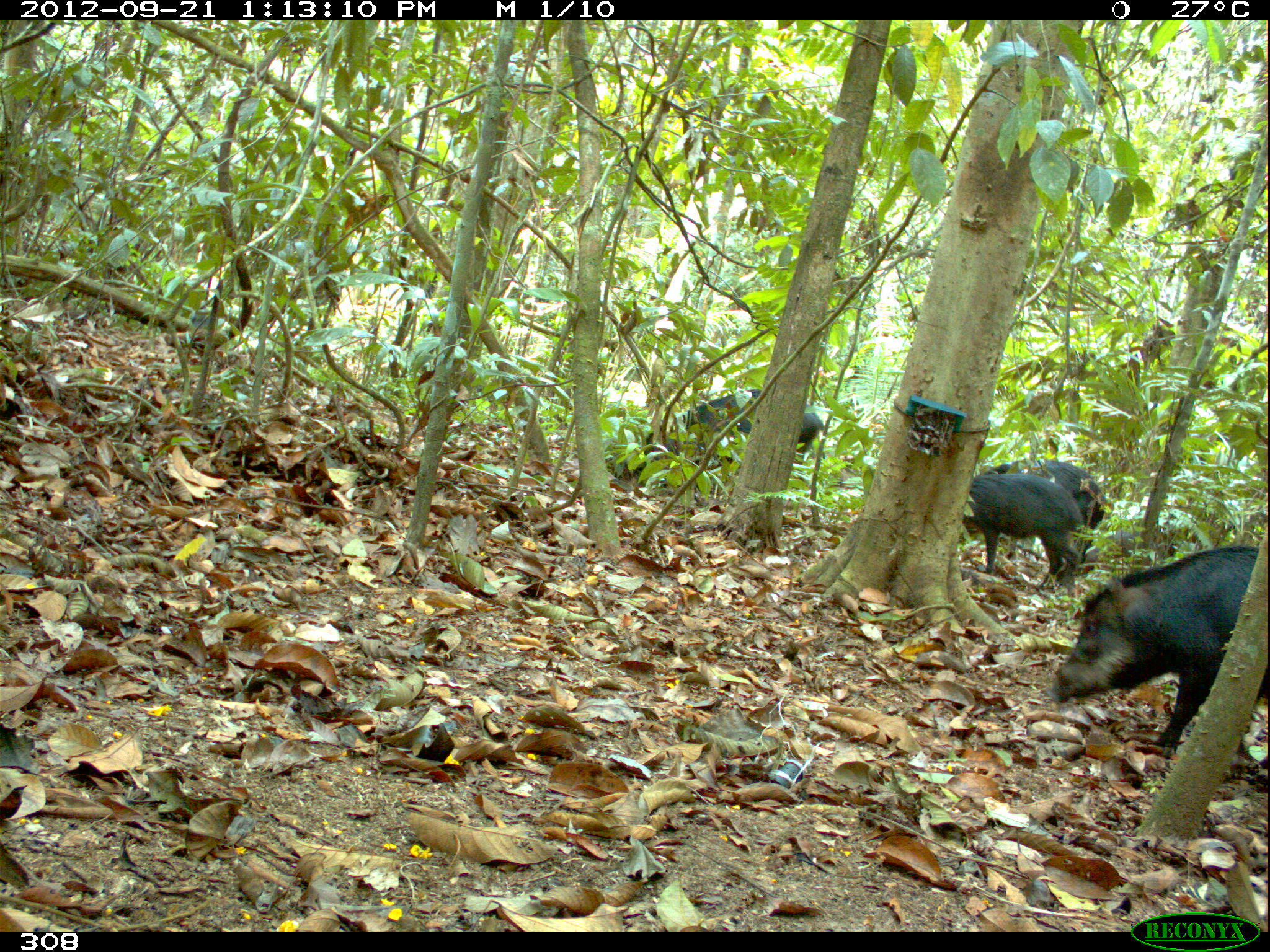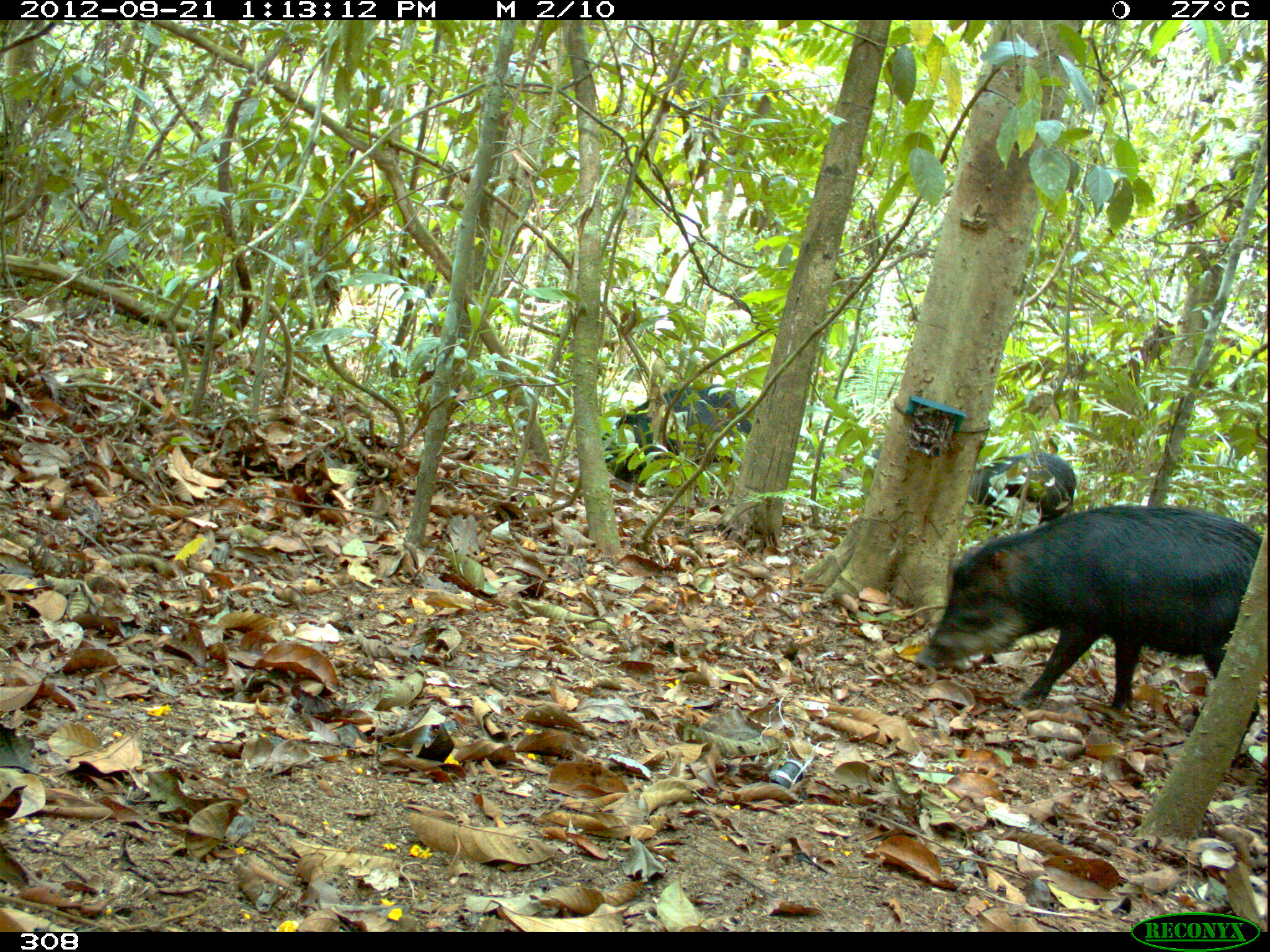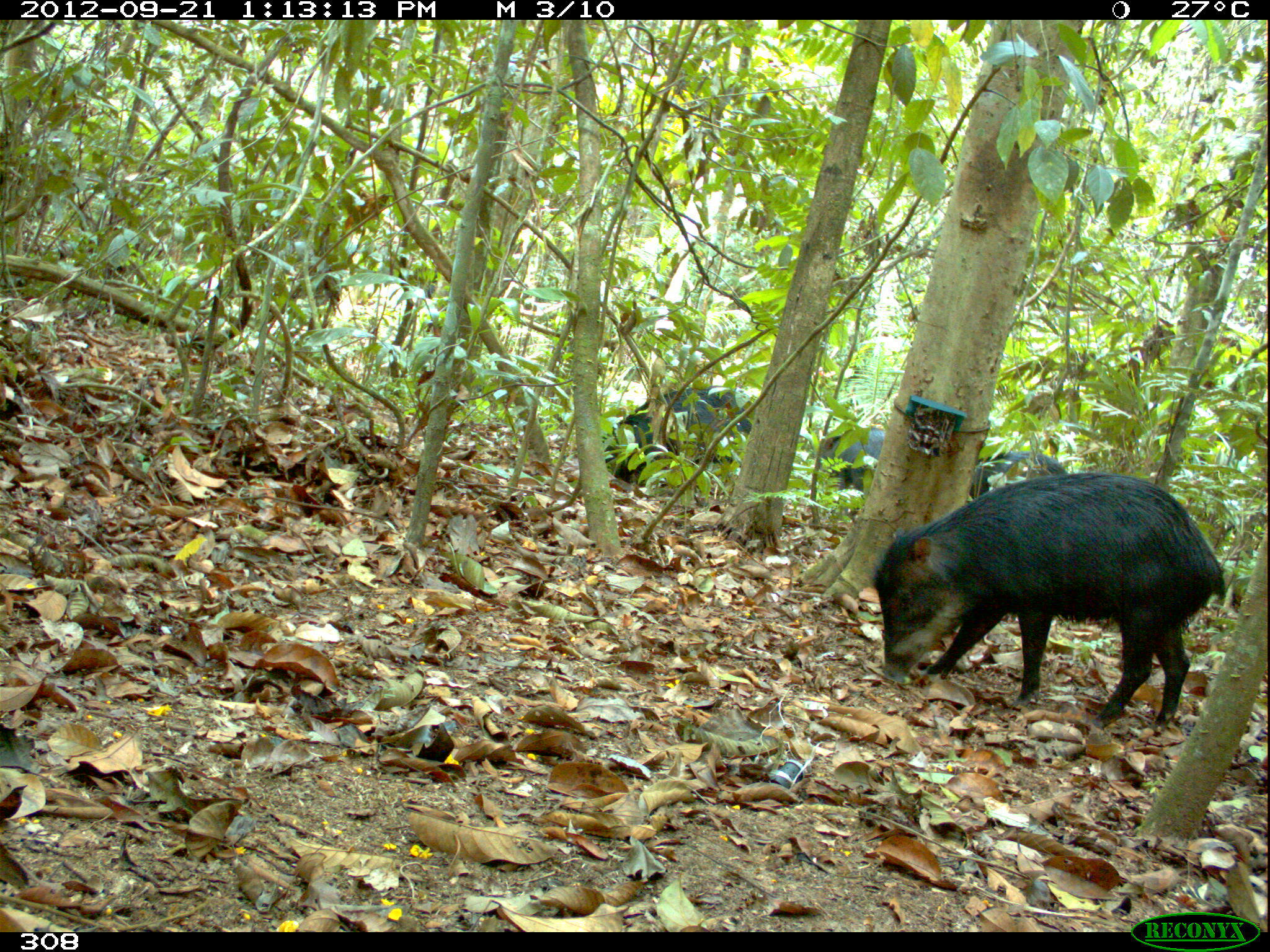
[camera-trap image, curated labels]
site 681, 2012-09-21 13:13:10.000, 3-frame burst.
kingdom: Animalia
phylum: Chordata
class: Mammalia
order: Artiodactyla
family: Tayassuidae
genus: Tayassu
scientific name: Tayassu pecari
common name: white-lipped peccary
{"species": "Tayassu pecari (white-lipped peccary)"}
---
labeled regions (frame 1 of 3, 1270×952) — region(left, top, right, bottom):
tayassu pecari: region(1043, 544, 1270, 768); region(621, 388, 822, 503); region(964, 474, 1085, 590); region(981, 457, 1105, 561)